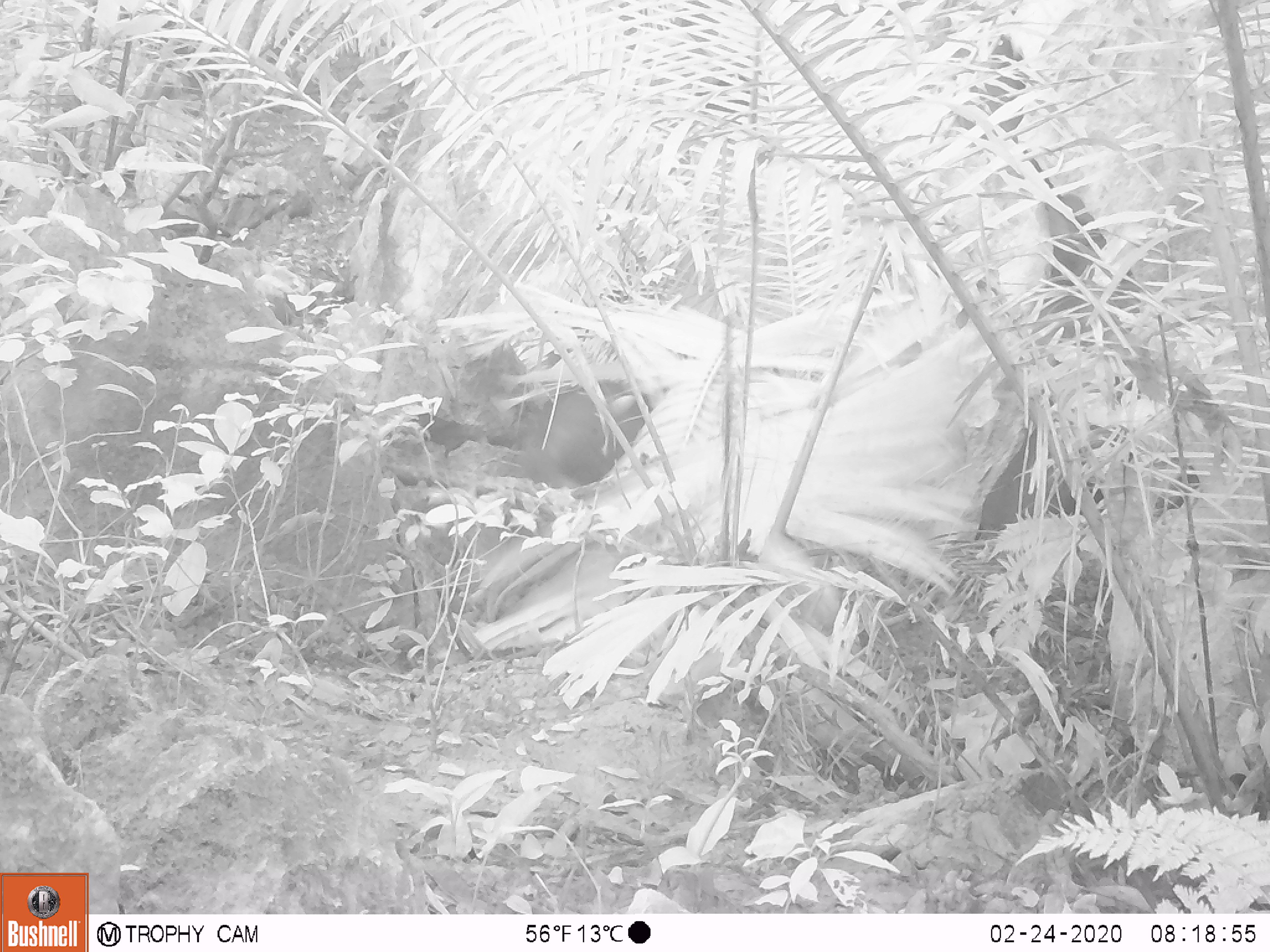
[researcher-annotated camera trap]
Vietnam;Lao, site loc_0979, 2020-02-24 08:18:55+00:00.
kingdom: Animalia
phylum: Chordata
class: Mammalia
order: Artiodactyla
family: Bovidae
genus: Capricornis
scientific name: Capricornis sumatraensis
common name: chinese serow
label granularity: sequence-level